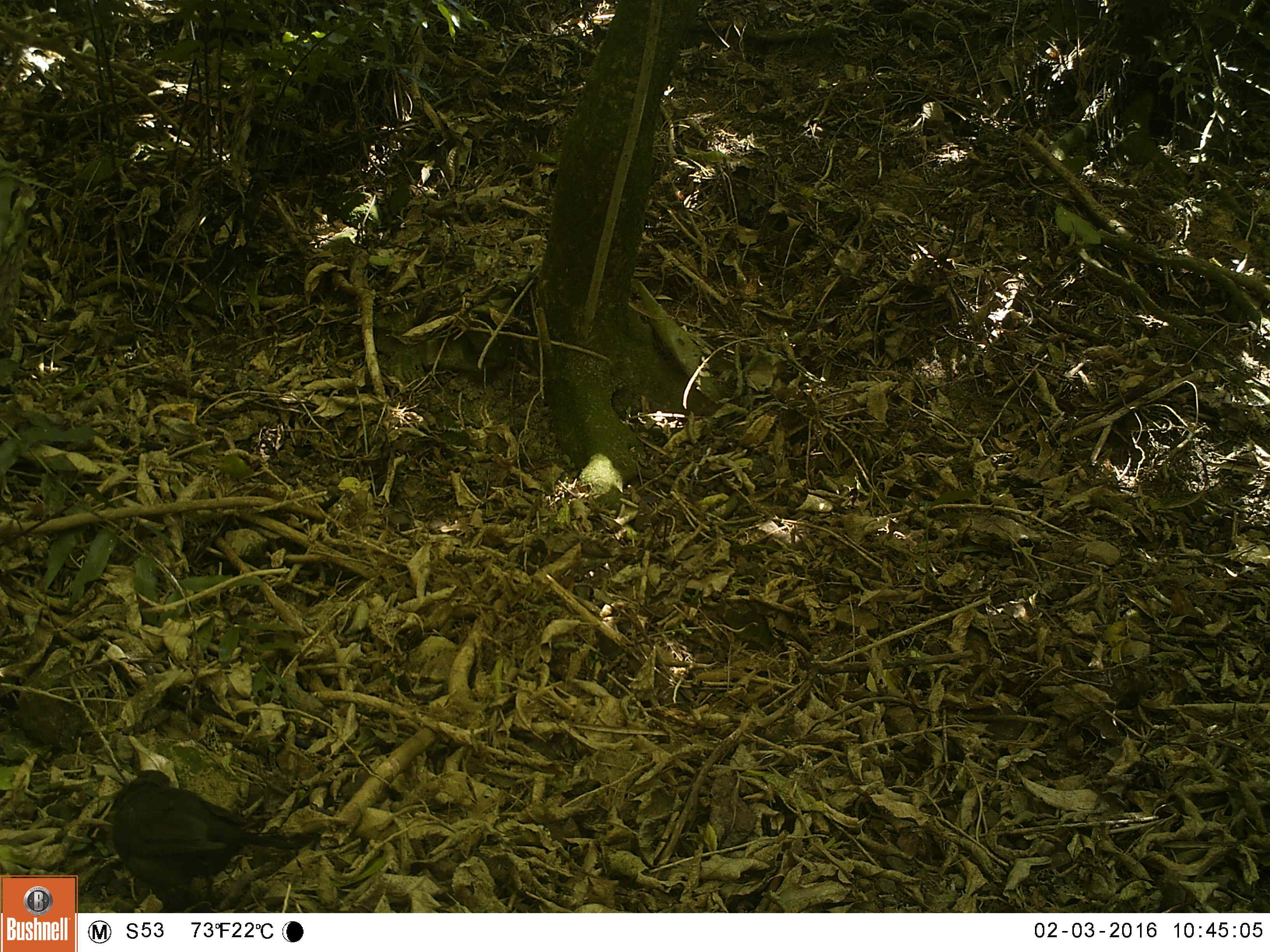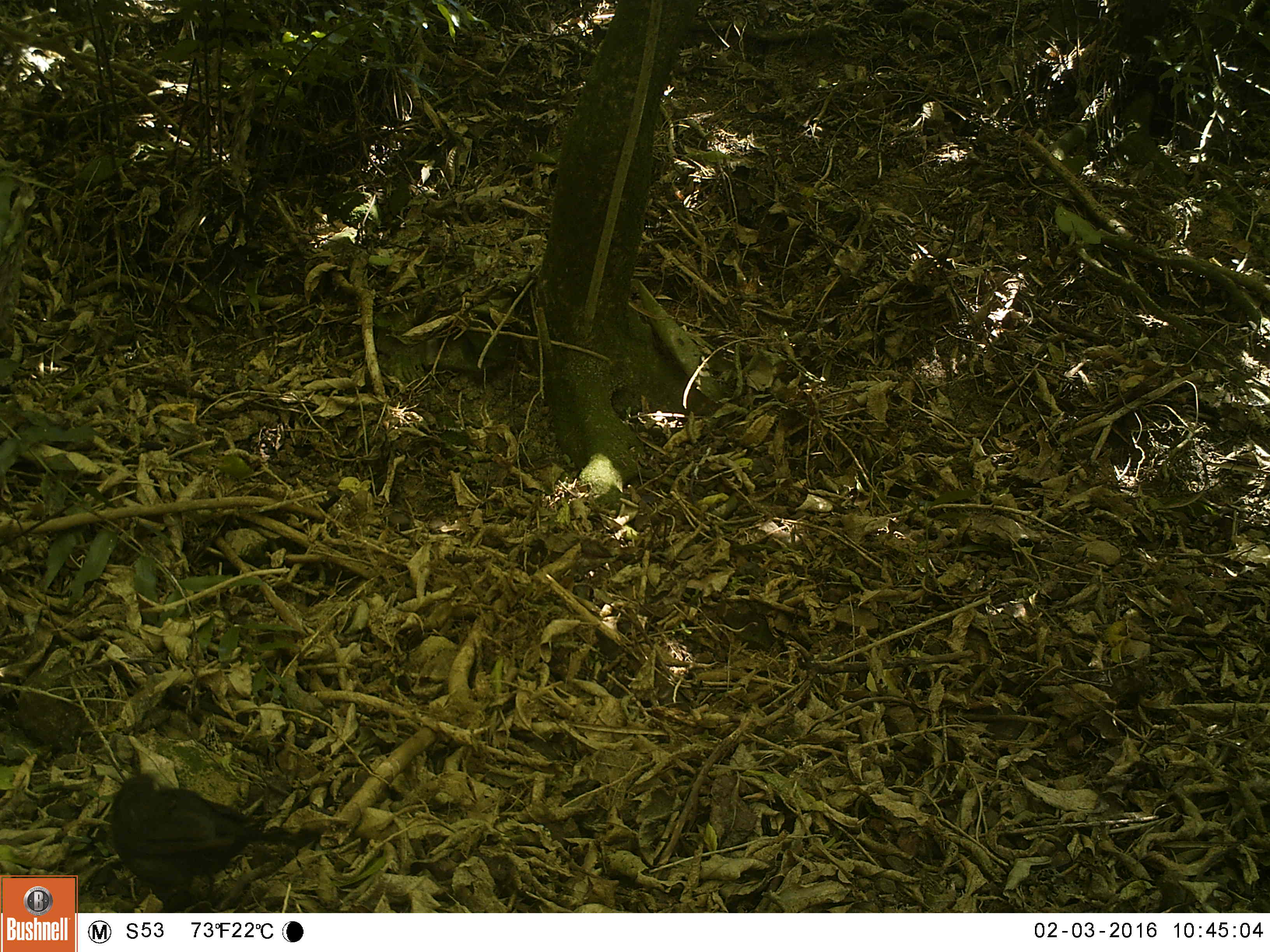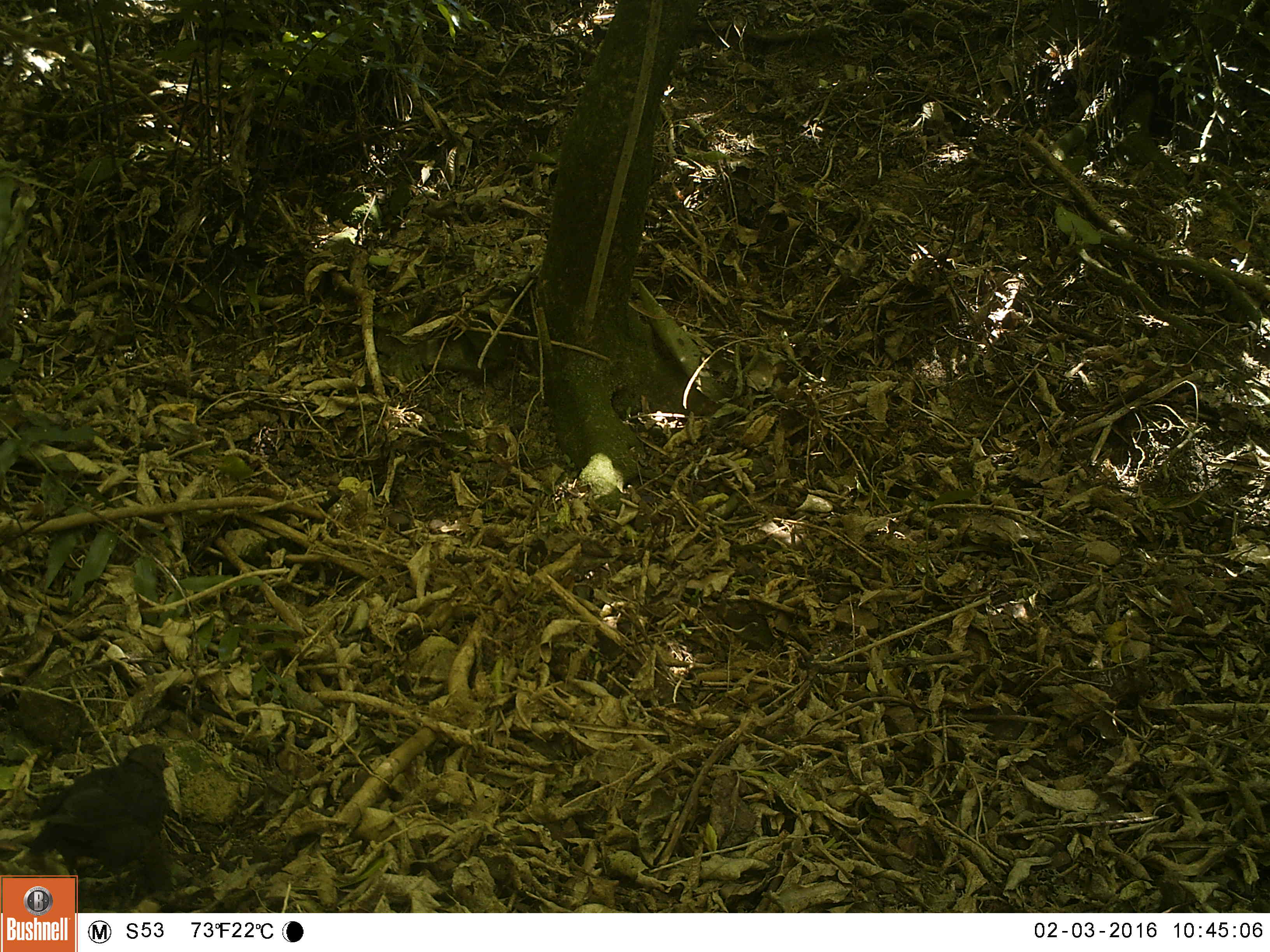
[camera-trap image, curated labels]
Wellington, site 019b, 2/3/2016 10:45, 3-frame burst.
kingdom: Animalia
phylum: Chordata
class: Aves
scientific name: Aves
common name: bird